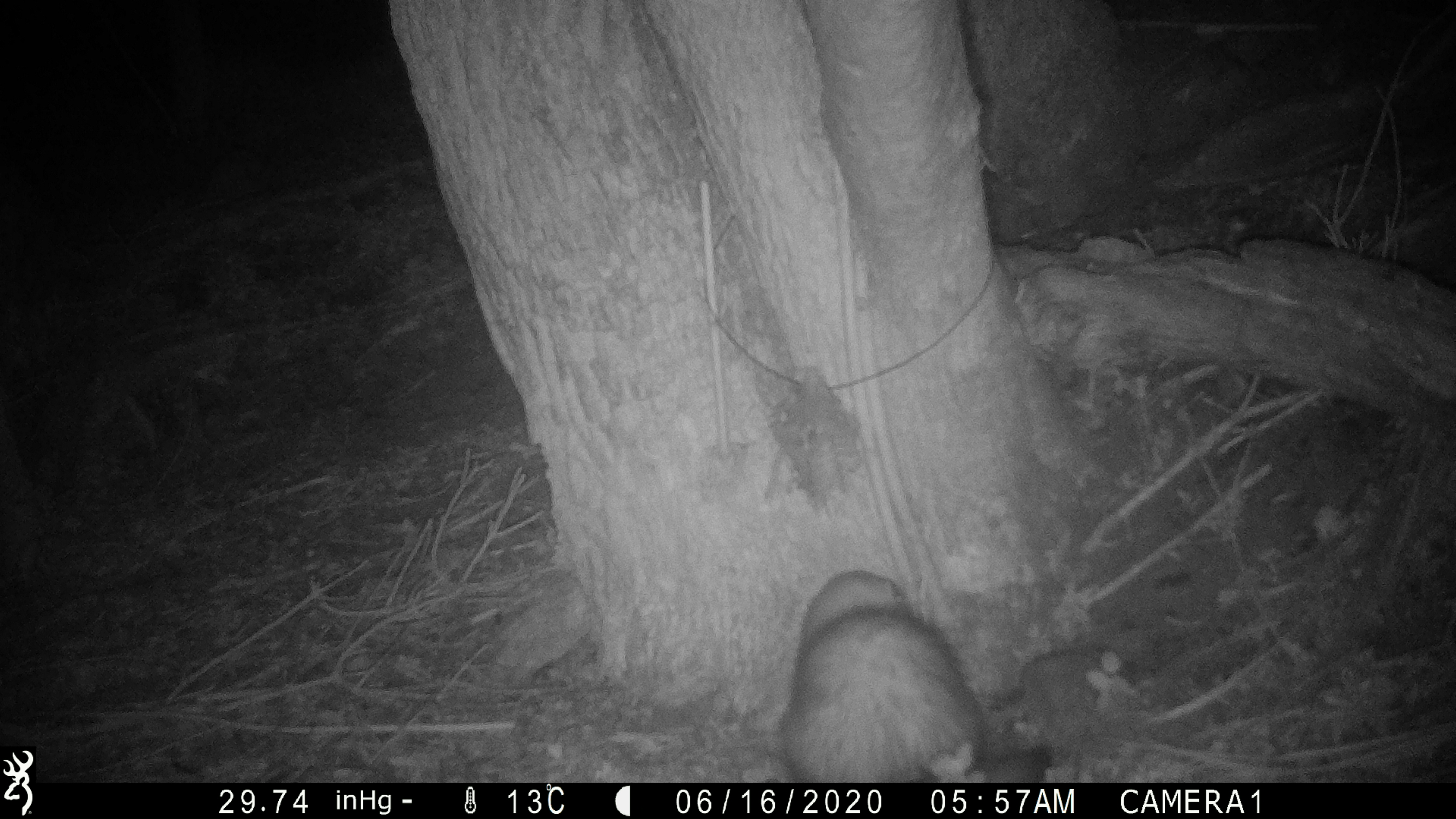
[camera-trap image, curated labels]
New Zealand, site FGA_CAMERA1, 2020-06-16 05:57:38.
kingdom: Animalia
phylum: Chordata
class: Mammalia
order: Carnivora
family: Mustelidae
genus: Mustela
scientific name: Mustela furo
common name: ferret